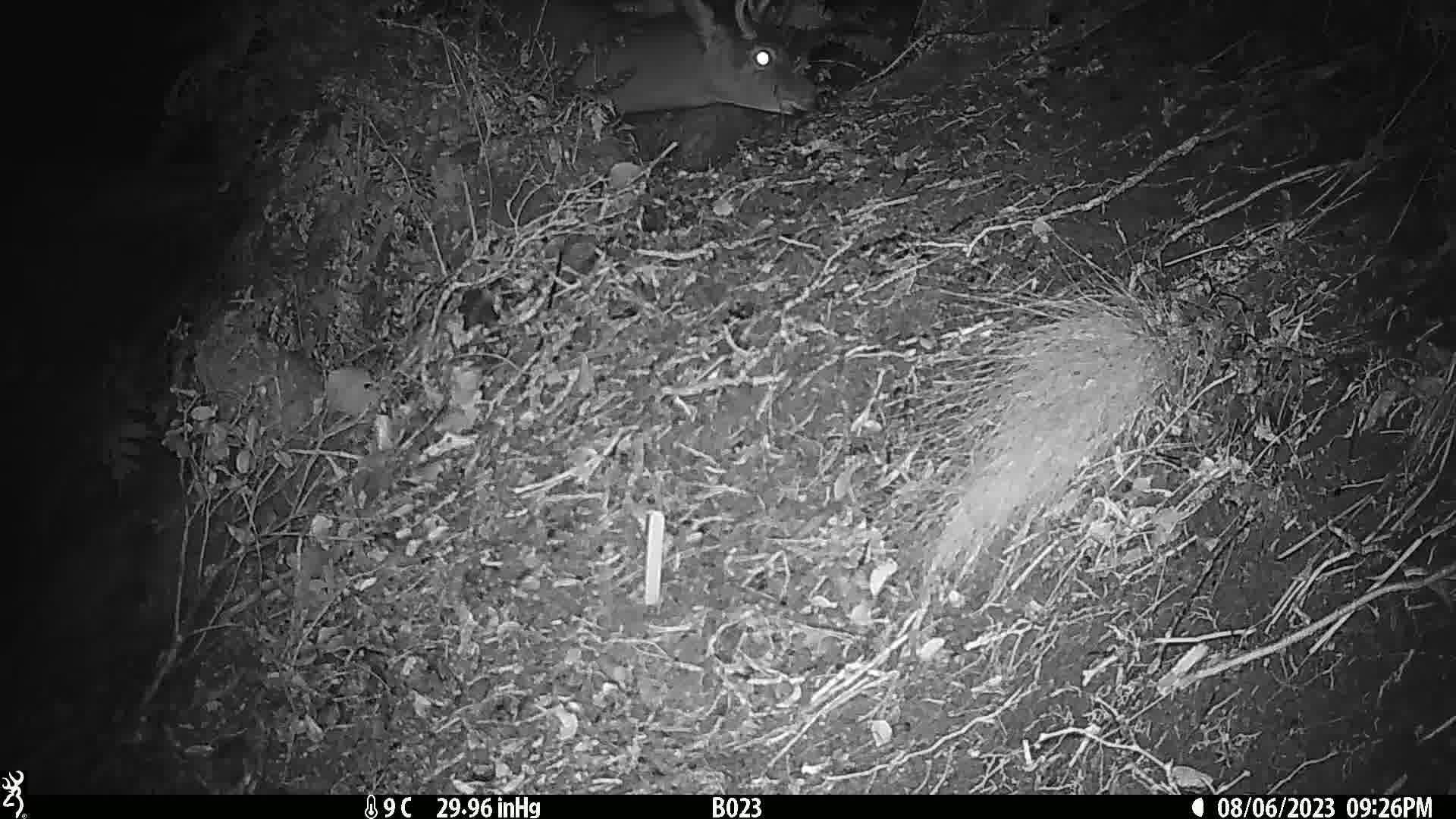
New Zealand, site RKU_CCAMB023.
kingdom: Animalia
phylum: Chordata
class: Mammalia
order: Artiodactyla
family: Cervidae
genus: Odocoileus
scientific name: Odocoileus virginianus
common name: white-tailed deer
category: white tailed deer